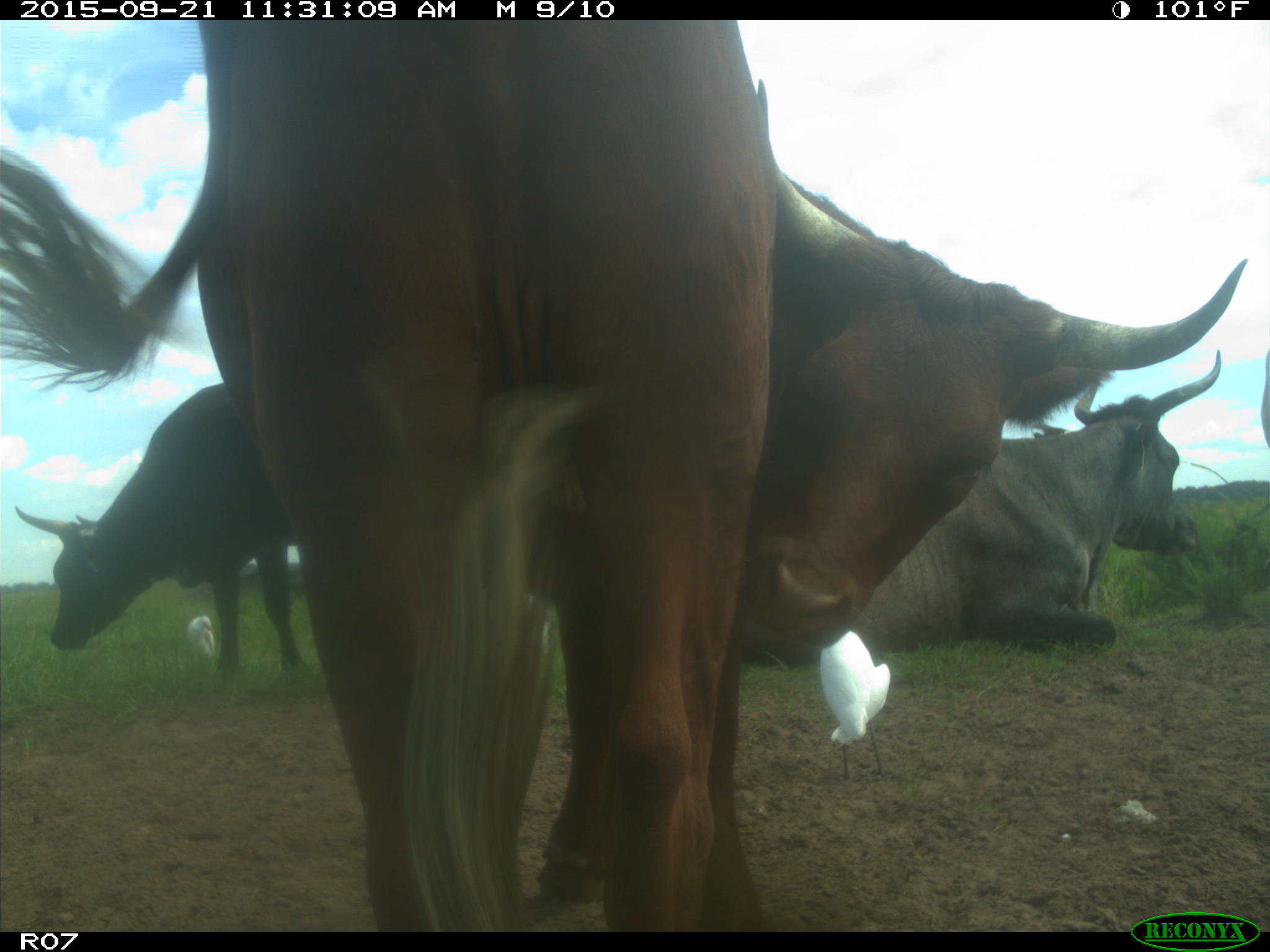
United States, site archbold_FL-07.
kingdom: Animalia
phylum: Chordata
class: Mammalia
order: Artiodactyla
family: Bovidae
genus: Bos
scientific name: Bos taurus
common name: domestic cow